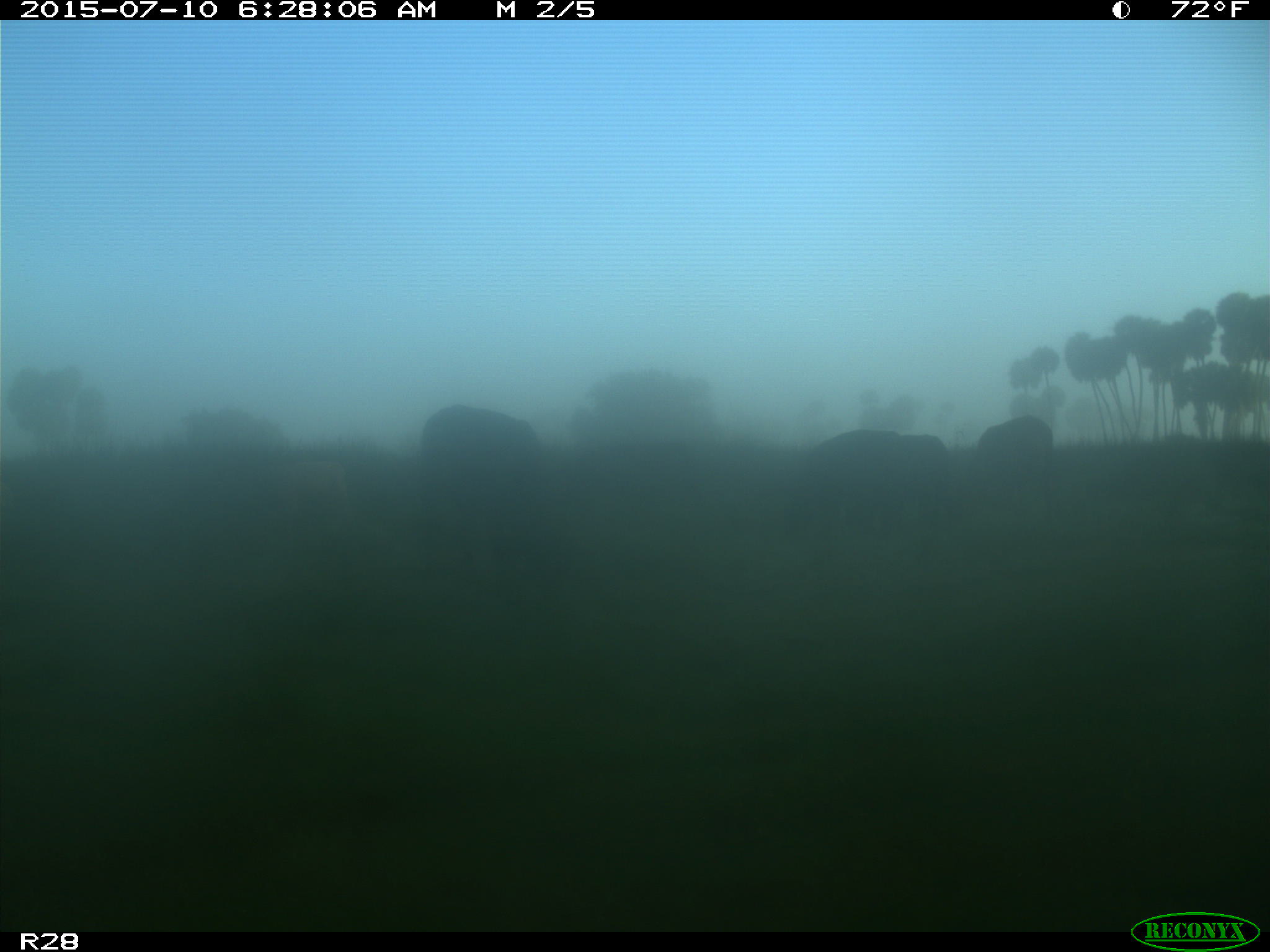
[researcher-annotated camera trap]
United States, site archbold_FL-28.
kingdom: Animalia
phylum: Chordata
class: Mammalia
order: Artiodactyla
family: Bovidae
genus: Bos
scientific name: Bos taurus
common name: domestic cow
Bos taurus (domestic cow).